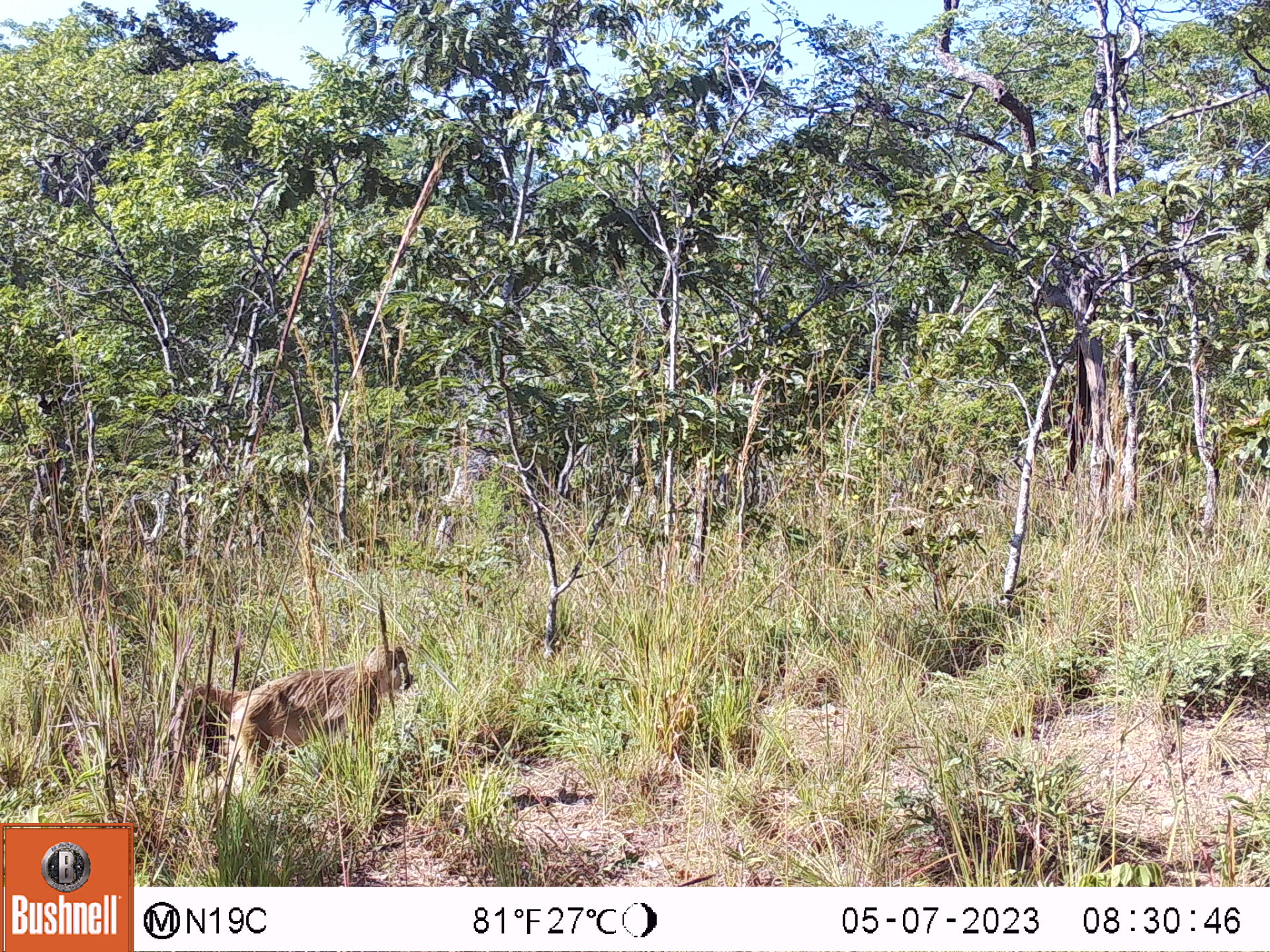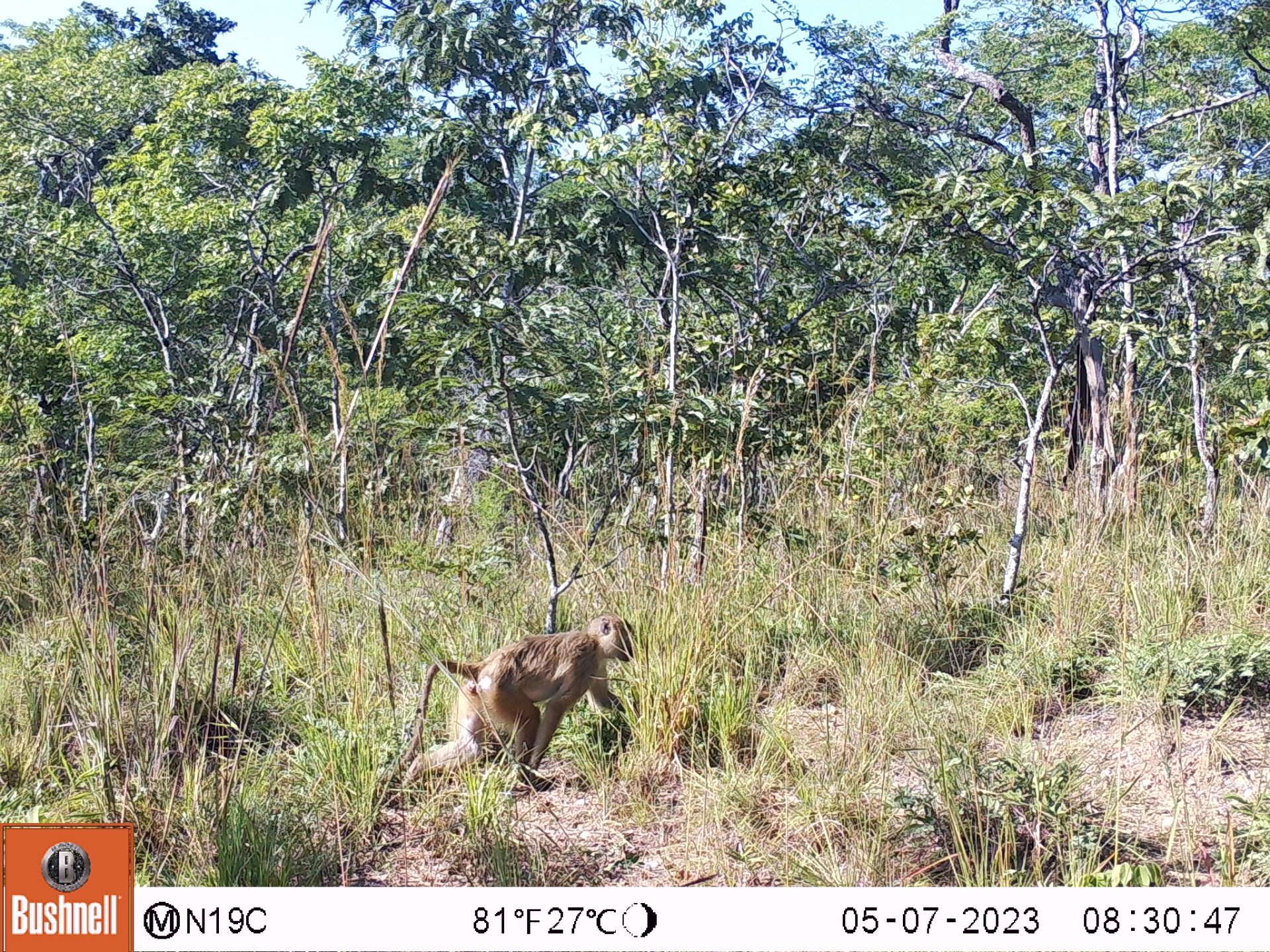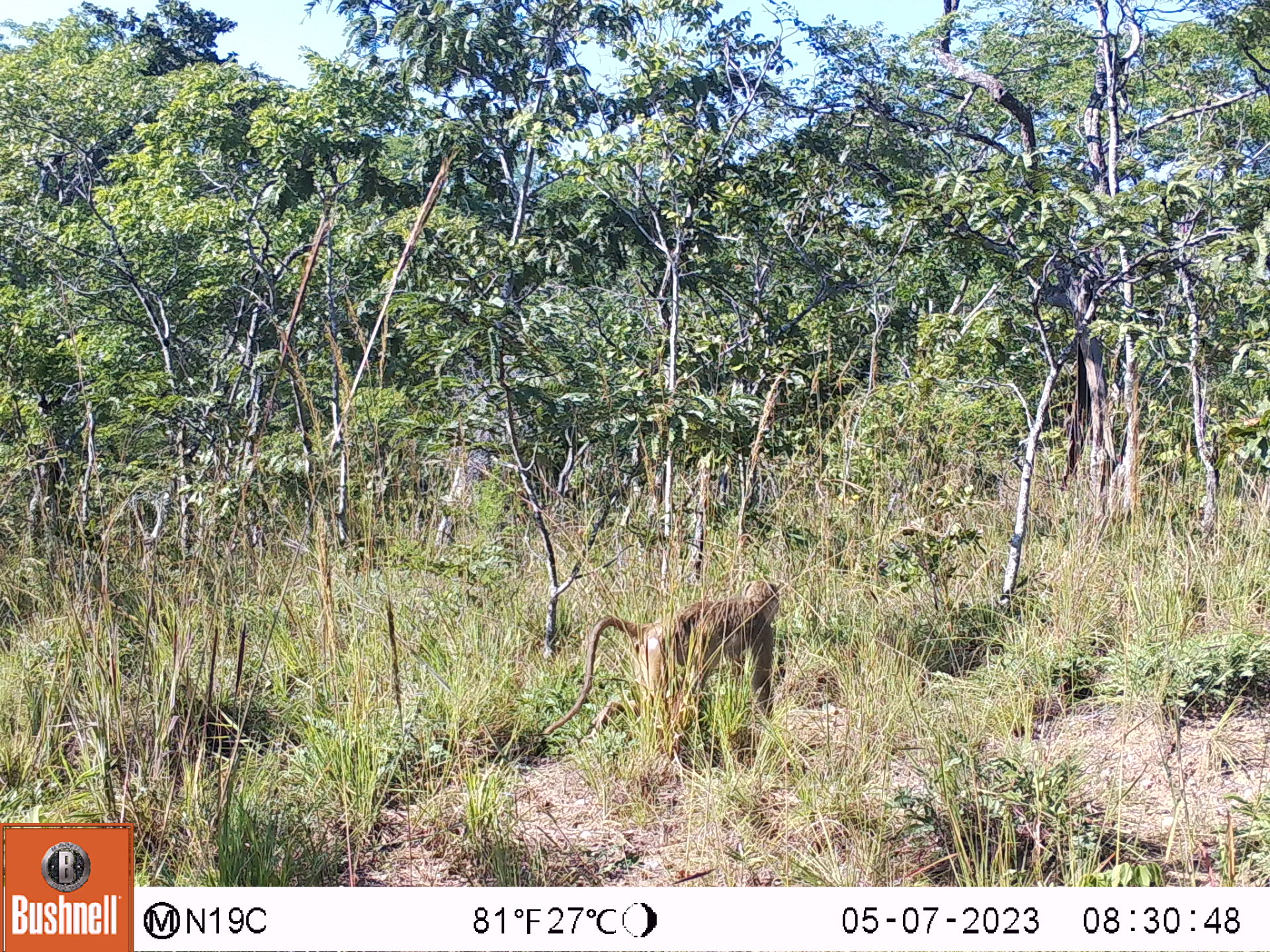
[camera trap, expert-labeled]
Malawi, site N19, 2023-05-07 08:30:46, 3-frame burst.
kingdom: Animalia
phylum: Chordata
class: Mammalia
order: Primates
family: Cercopithecidae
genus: Papio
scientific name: Papio cynocephalus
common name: yellow baboon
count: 1